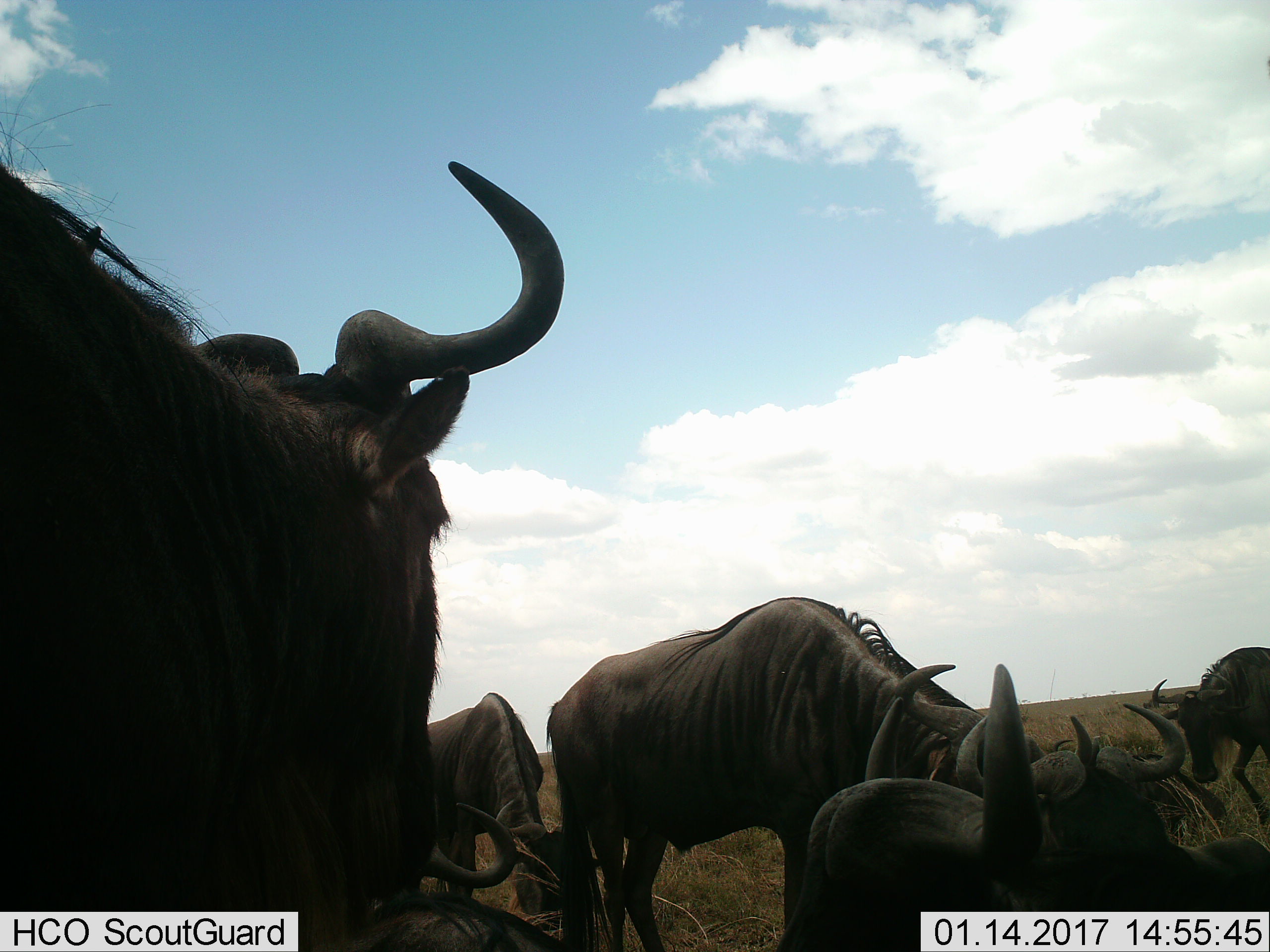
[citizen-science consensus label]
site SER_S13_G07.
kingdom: Animalia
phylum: Chordata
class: Mammalia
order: Artiodactyla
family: Bovidae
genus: Connochaetes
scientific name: Connochaetes taurinus taurinus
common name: blue wildebeest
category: wildebeestblue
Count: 7.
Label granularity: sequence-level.